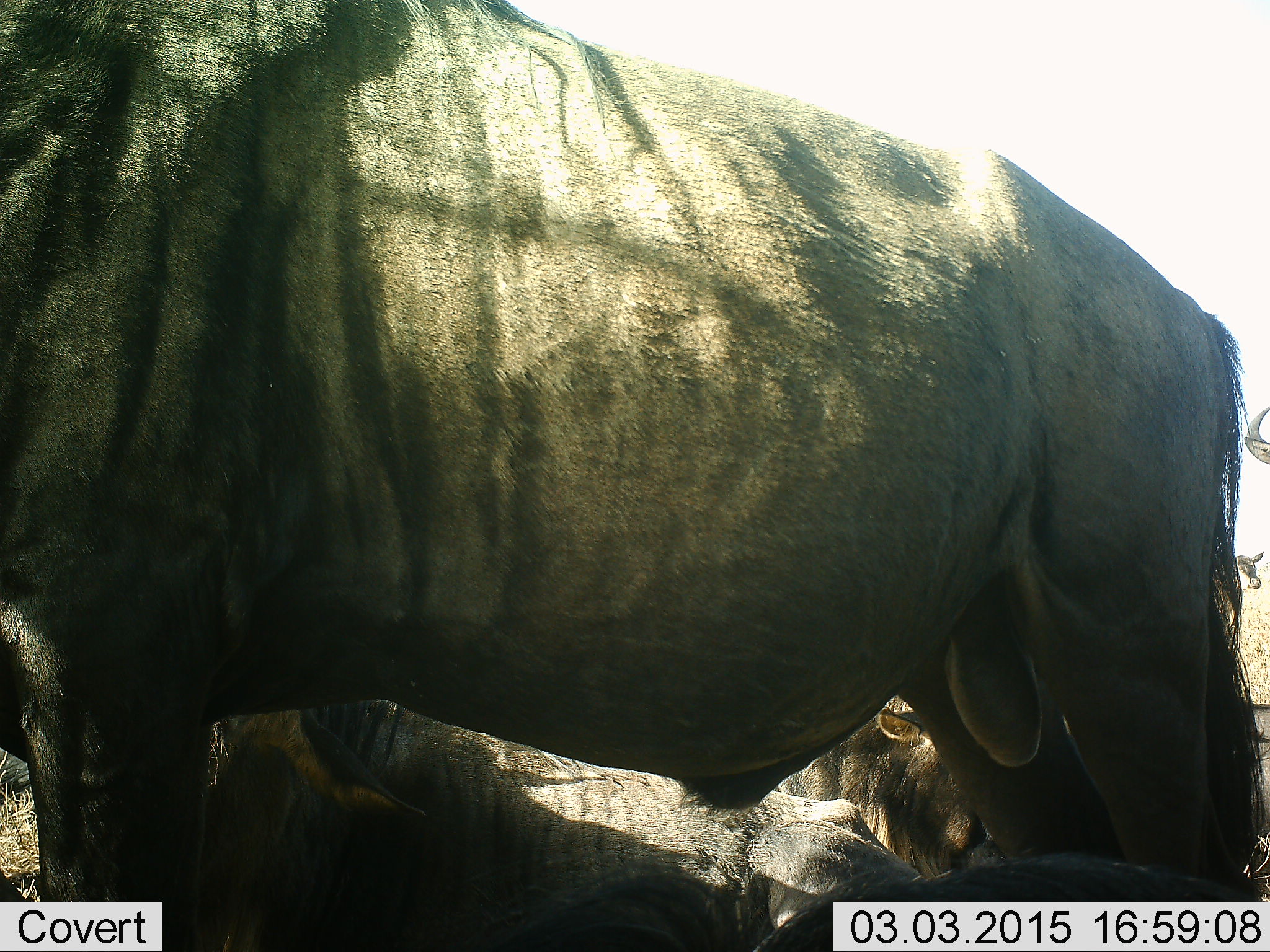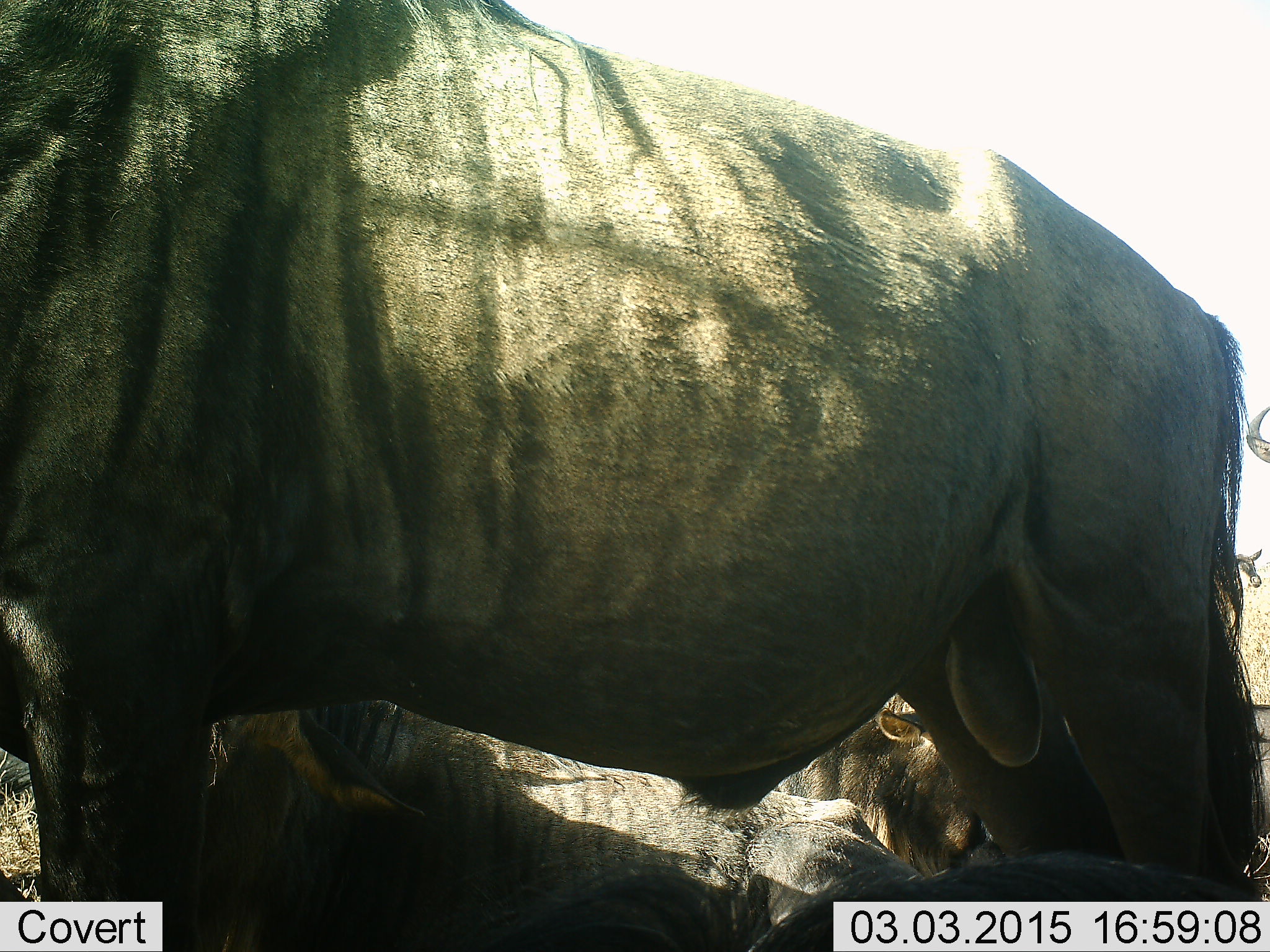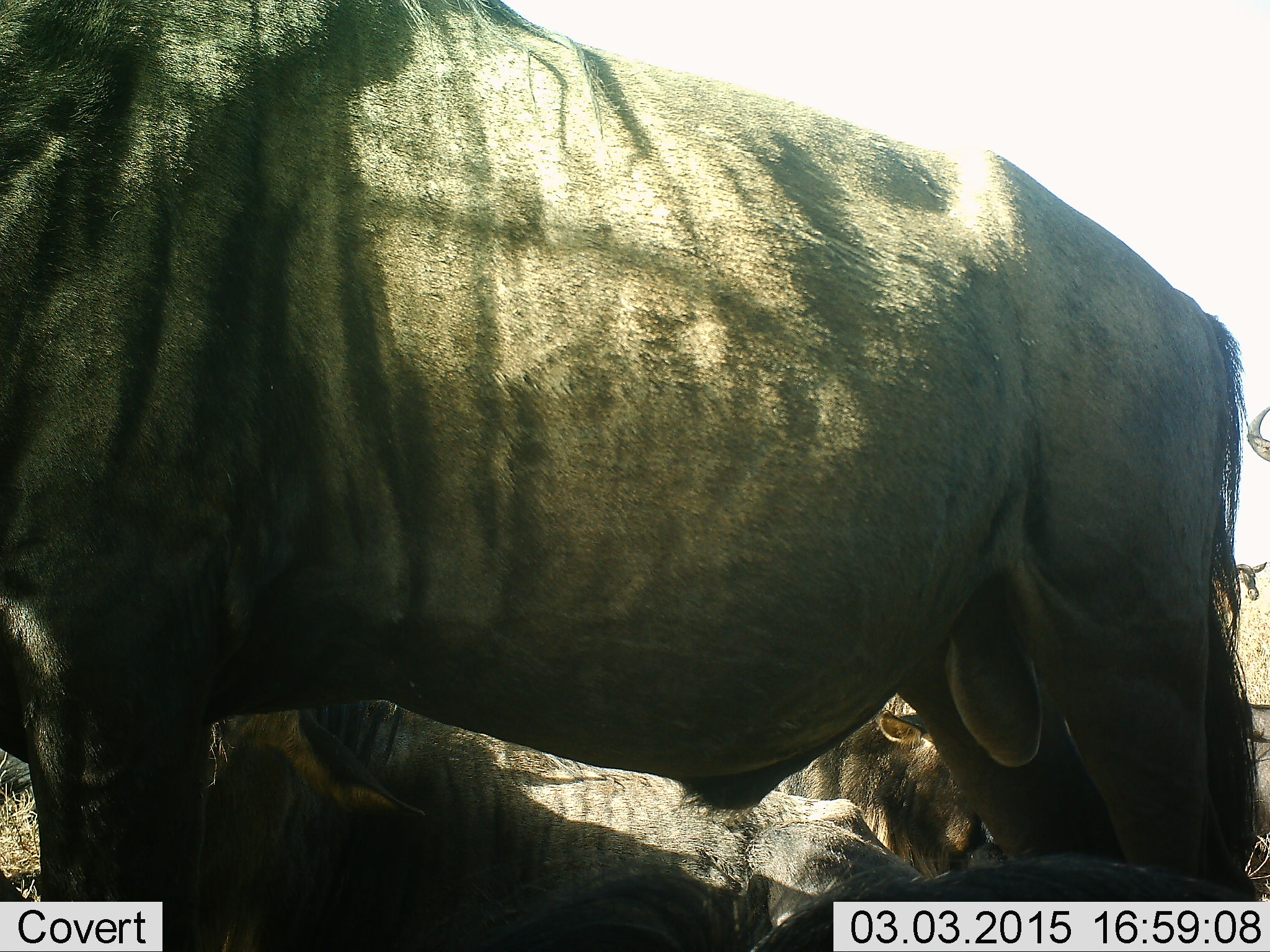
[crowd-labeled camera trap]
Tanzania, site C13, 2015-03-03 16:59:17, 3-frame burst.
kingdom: Animalia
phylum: Chordata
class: Mammalia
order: Artiodactyla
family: Bovidae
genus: Connochaetes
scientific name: Connochaetes taurinus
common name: blue wildebeest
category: wildebeest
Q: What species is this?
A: Wildebeest (blue wildebeest) (Connochaetes taurinus).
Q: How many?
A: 4.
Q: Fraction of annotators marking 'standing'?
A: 100%.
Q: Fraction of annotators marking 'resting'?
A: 80%.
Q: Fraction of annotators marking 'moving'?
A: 0%.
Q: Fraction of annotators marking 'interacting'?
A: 10%.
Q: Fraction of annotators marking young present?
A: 20%.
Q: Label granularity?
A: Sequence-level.